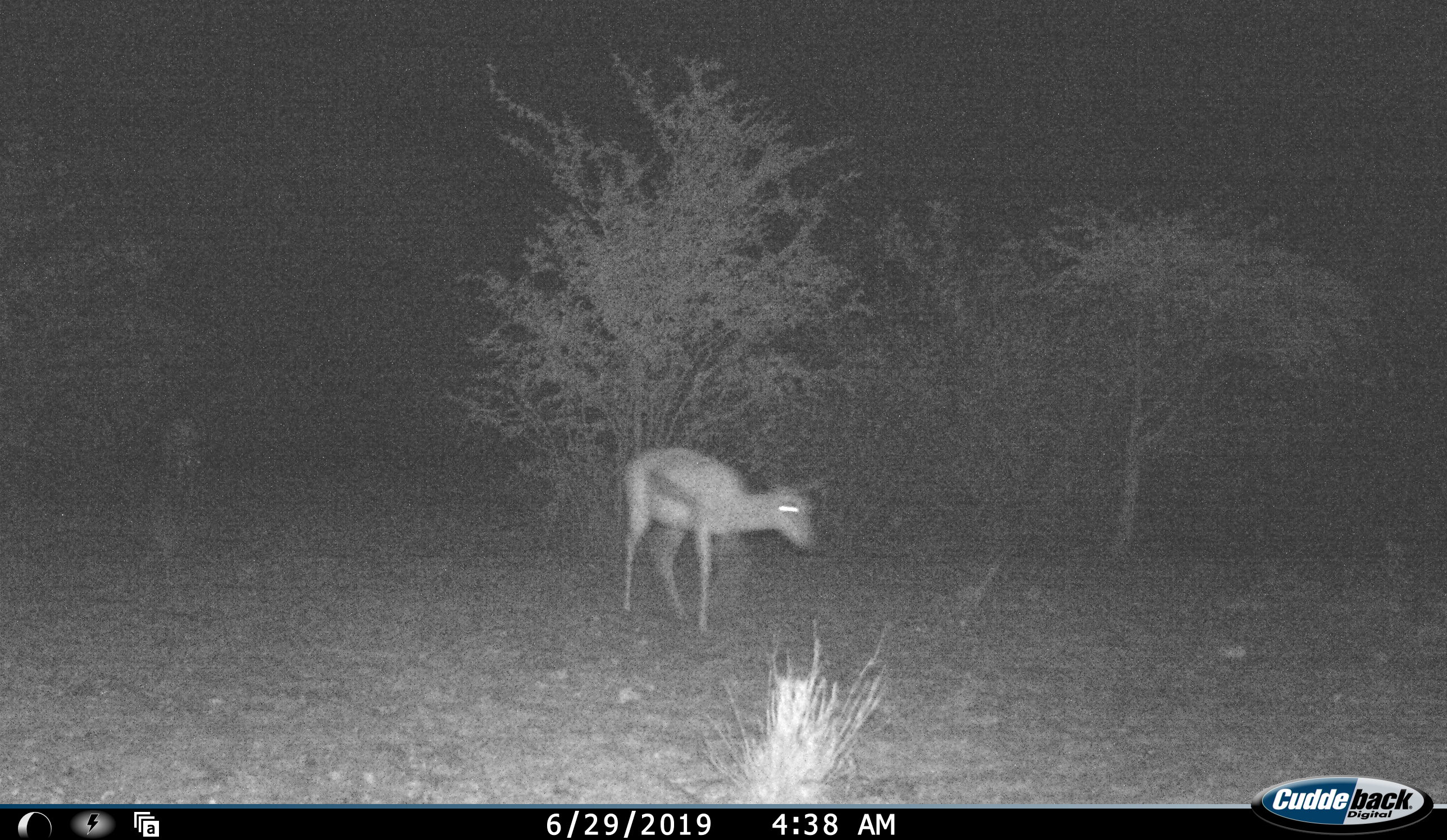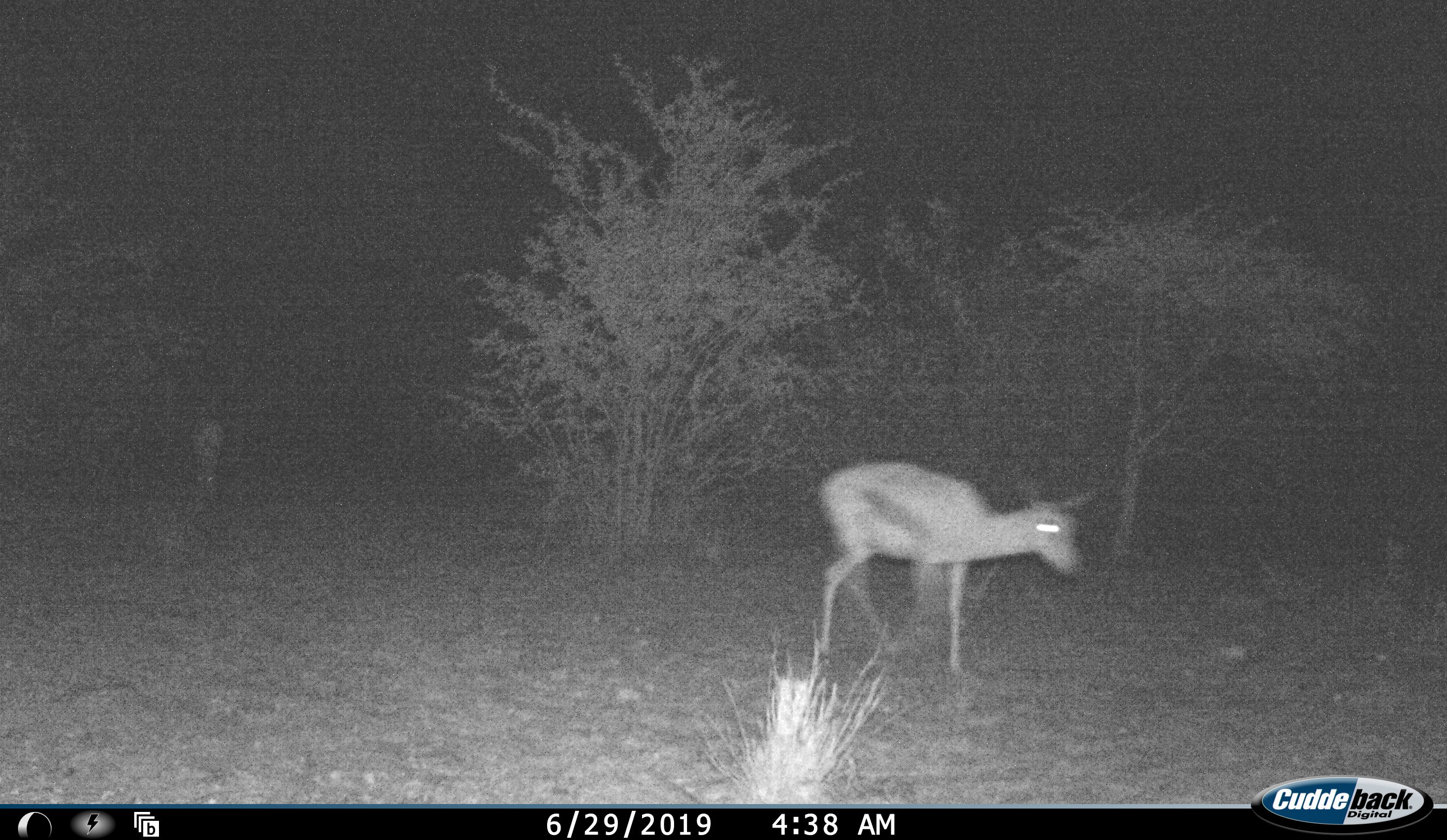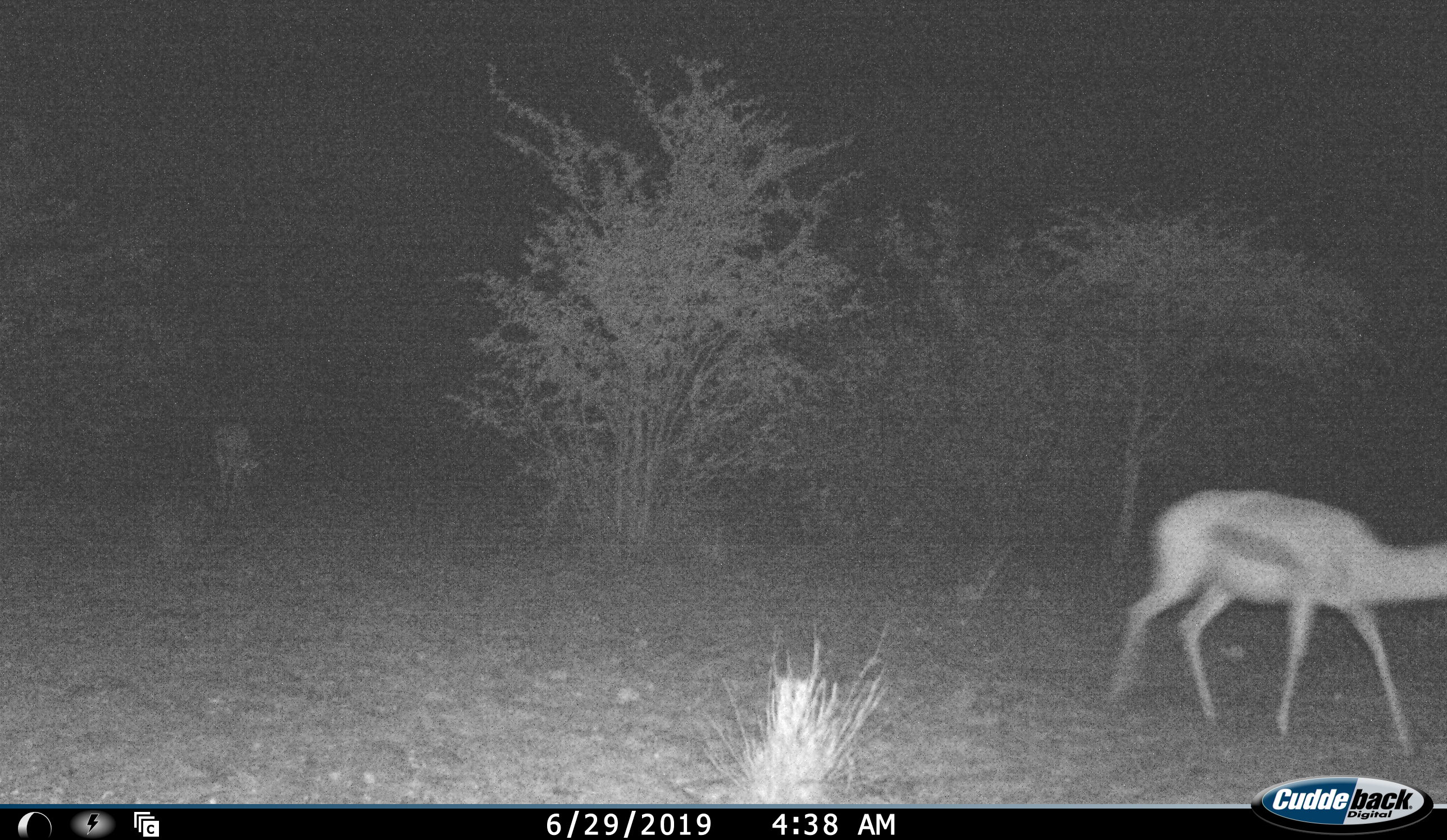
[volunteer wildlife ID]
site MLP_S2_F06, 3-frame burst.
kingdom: Animalia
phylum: Chordata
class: Mammalia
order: Artiodactyla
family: Bovidae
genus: Antidorcas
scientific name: Antidorcas marsupialis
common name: springbok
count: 2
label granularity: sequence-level